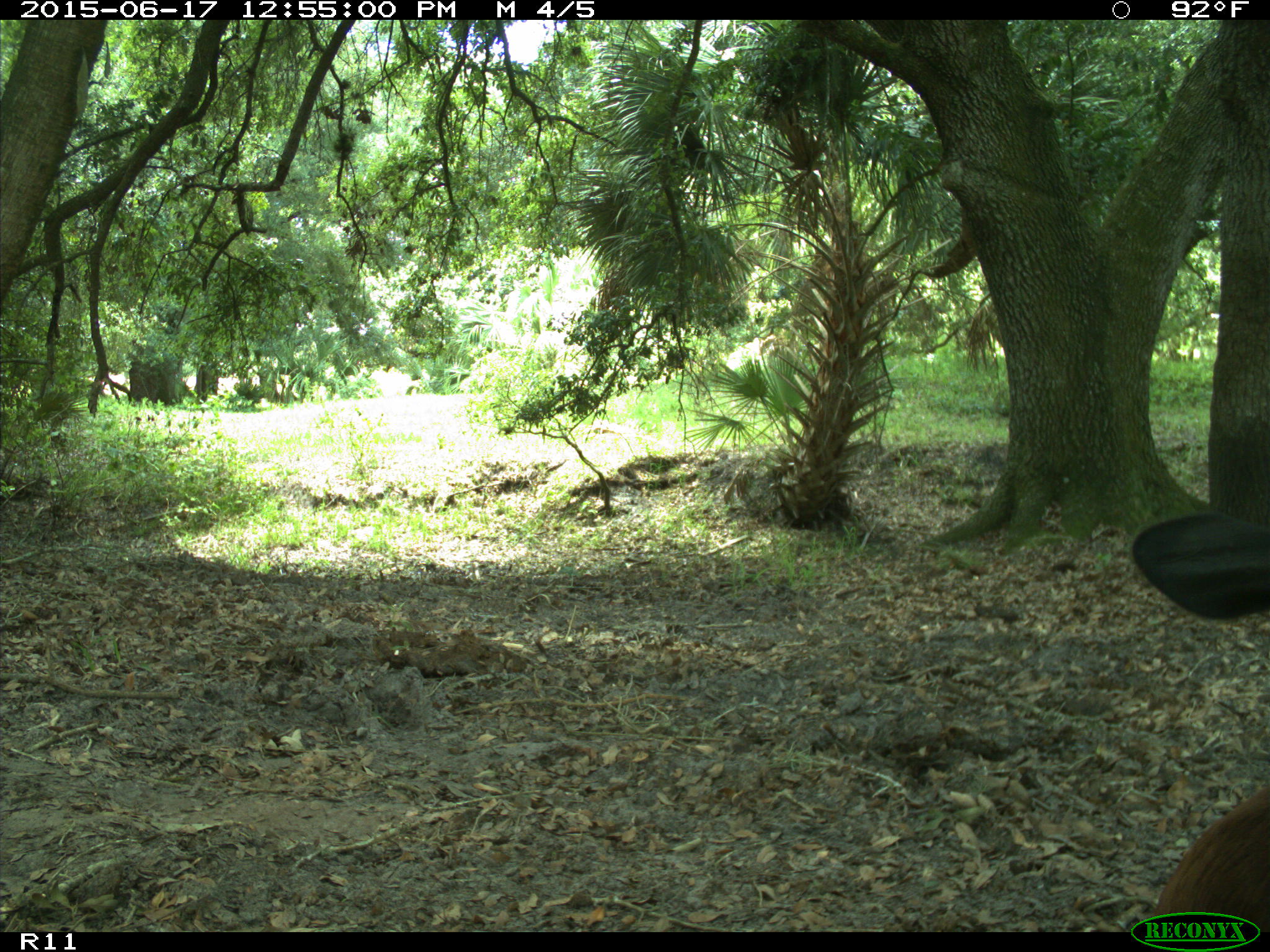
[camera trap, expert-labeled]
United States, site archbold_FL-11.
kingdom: Animalia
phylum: Chordata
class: Mammalia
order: Artiodactyla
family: Bovidae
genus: Bos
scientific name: Bos taurus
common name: domestic cow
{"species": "Bos taurus (domestic cow)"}